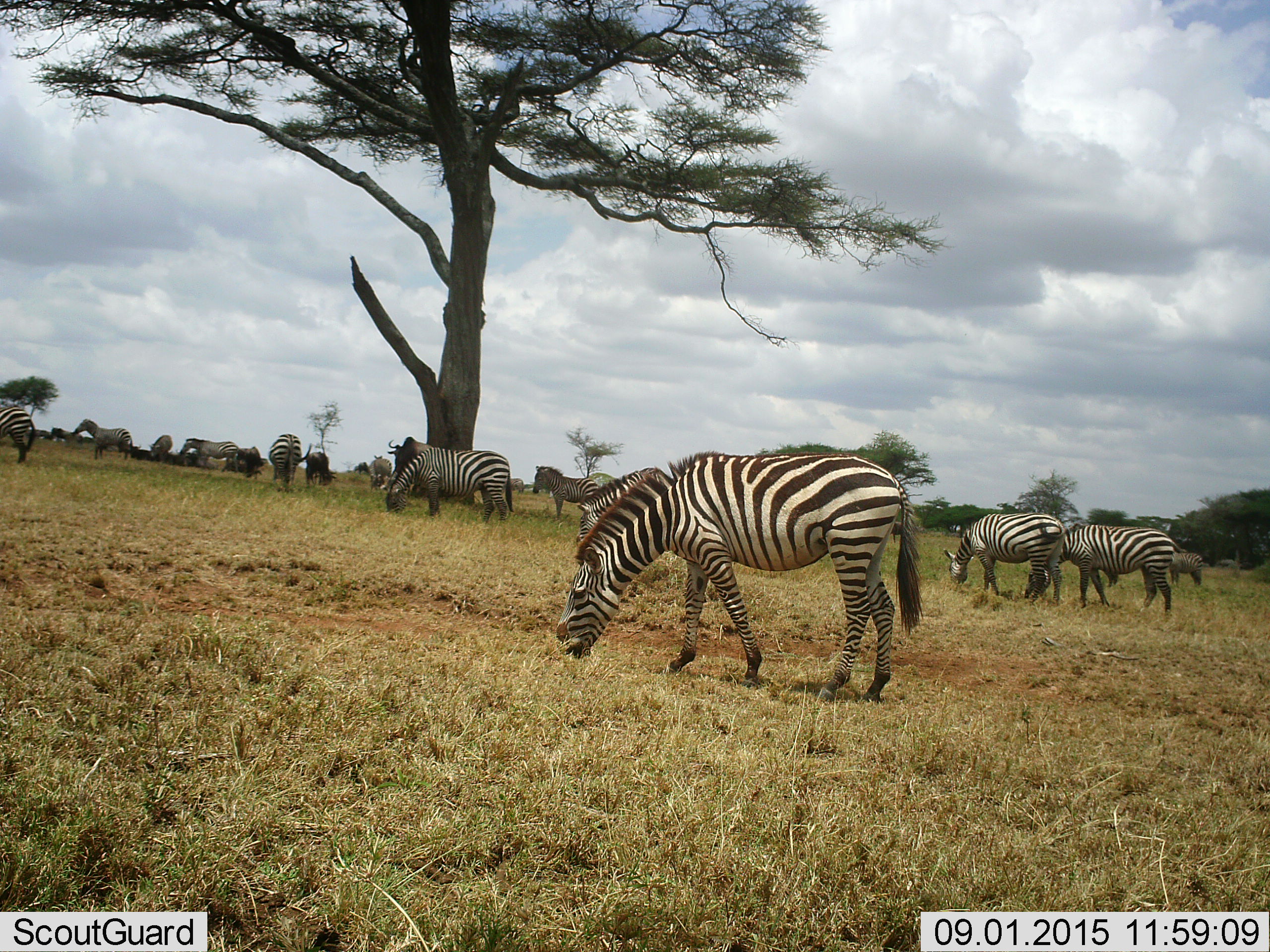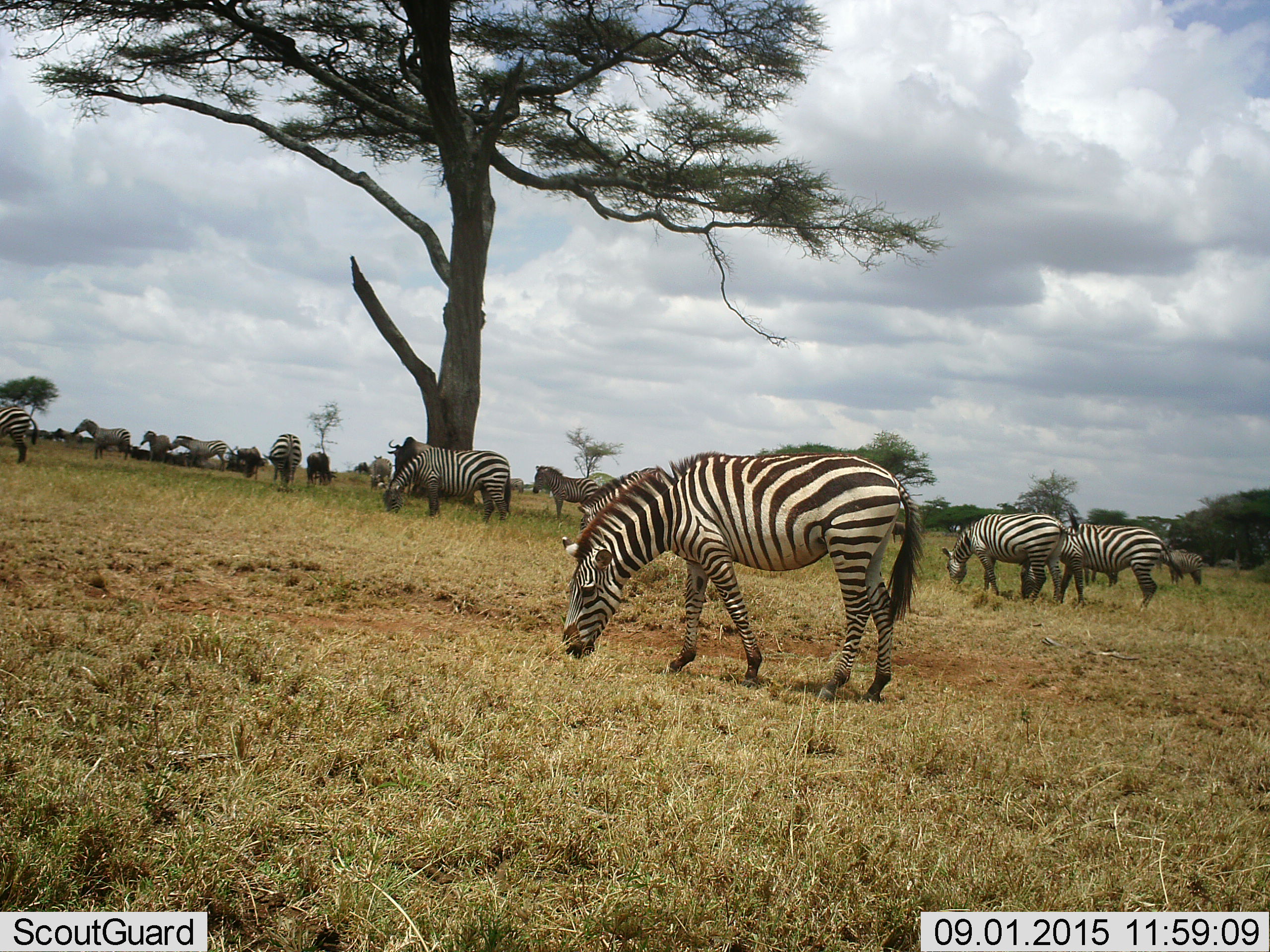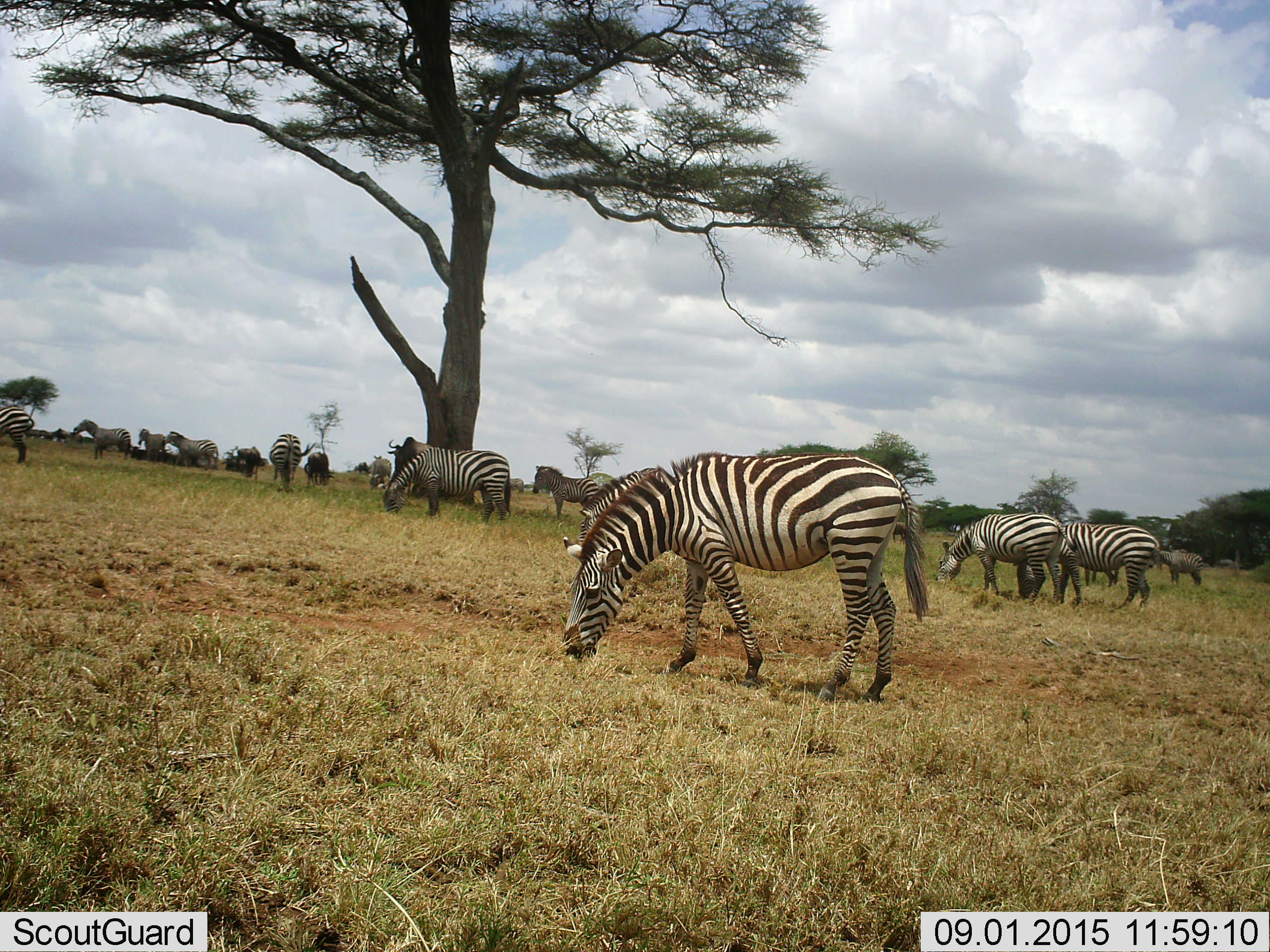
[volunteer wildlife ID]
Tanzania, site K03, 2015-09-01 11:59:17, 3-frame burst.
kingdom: Animalia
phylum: Chordata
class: Mammalia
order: Perissodactyla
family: Equidae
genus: Equus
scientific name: Equus quagga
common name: plains zebra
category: zebra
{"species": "zebra (plains zebra) (Equus quagga)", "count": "11-50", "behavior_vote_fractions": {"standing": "67%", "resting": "22%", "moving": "44%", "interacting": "11%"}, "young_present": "33%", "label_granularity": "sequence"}